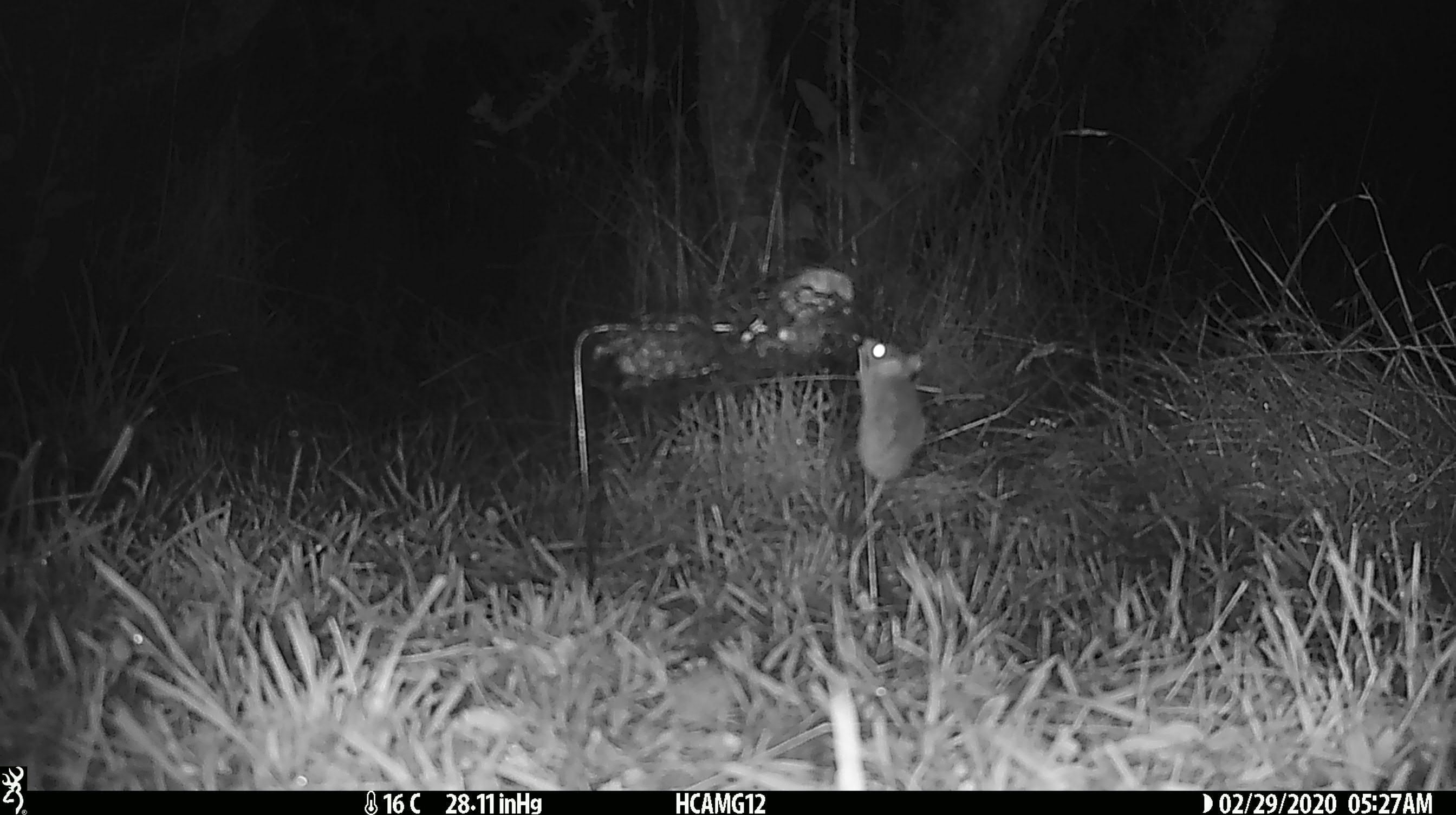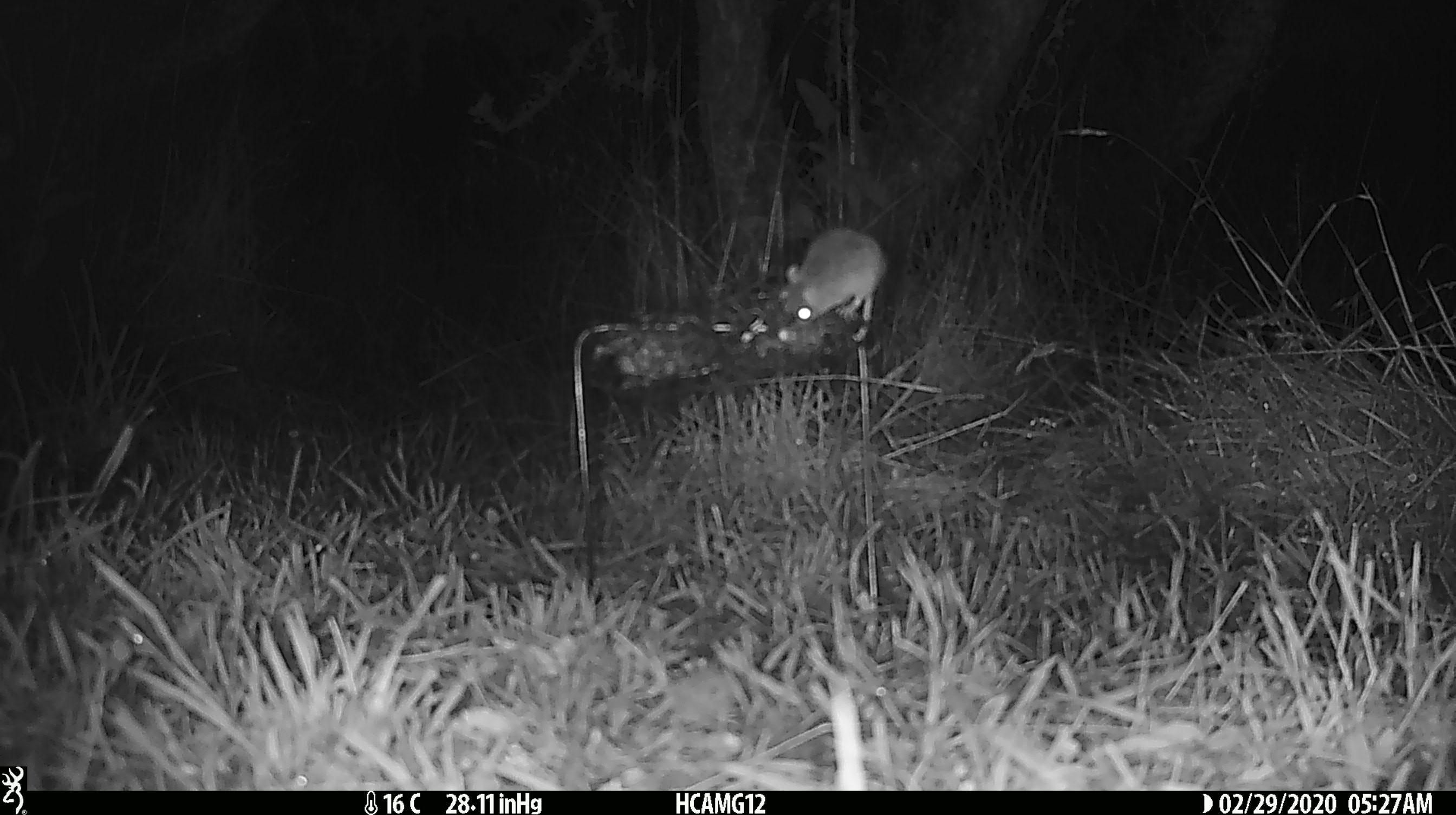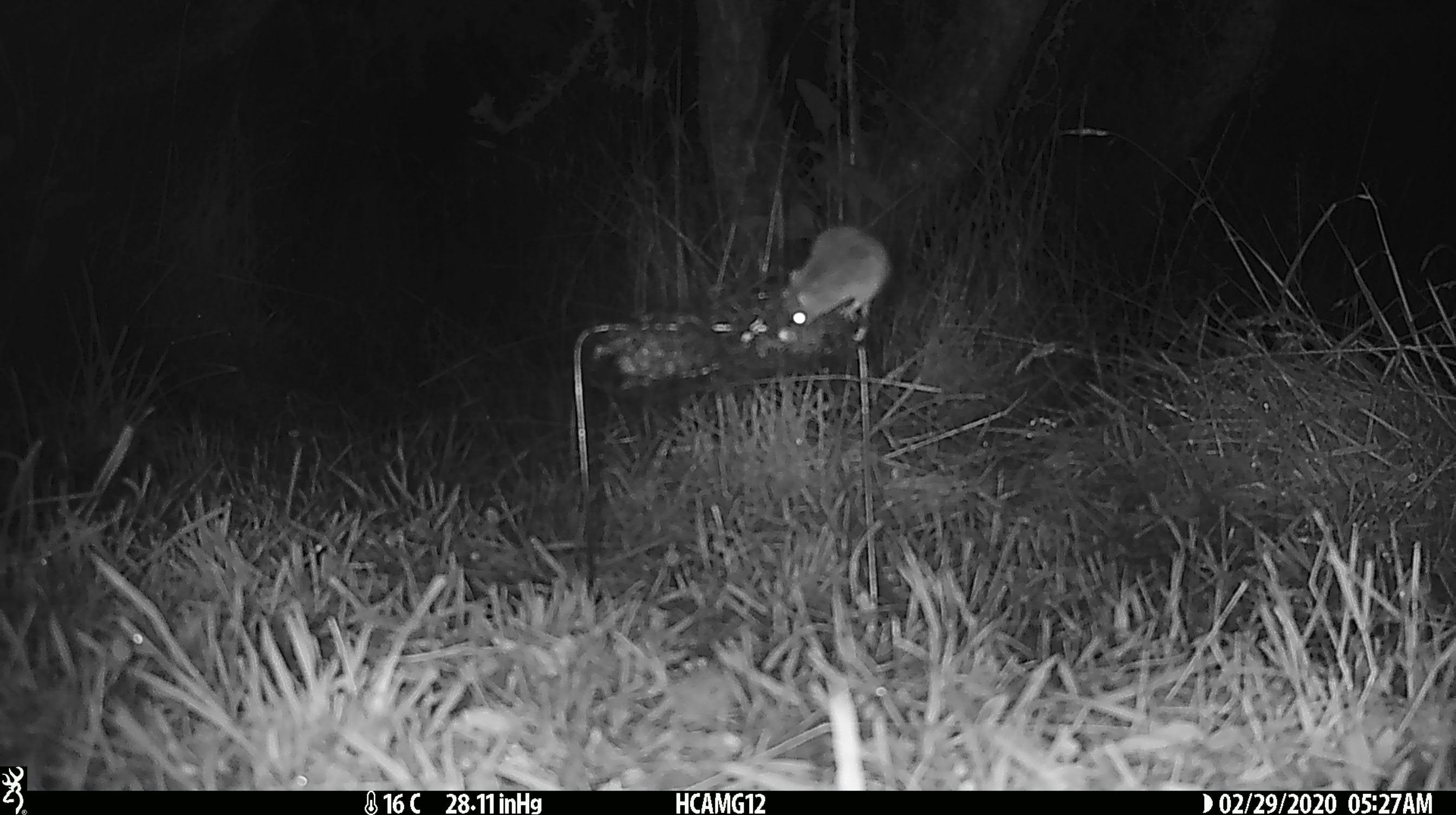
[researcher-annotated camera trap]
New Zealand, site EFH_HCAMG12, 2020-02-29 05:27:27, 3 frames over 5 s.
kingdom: Animalia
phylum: Chordata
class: Mammalia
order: Rodentia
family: Muridae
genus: Mus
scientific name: Mus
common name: mouse